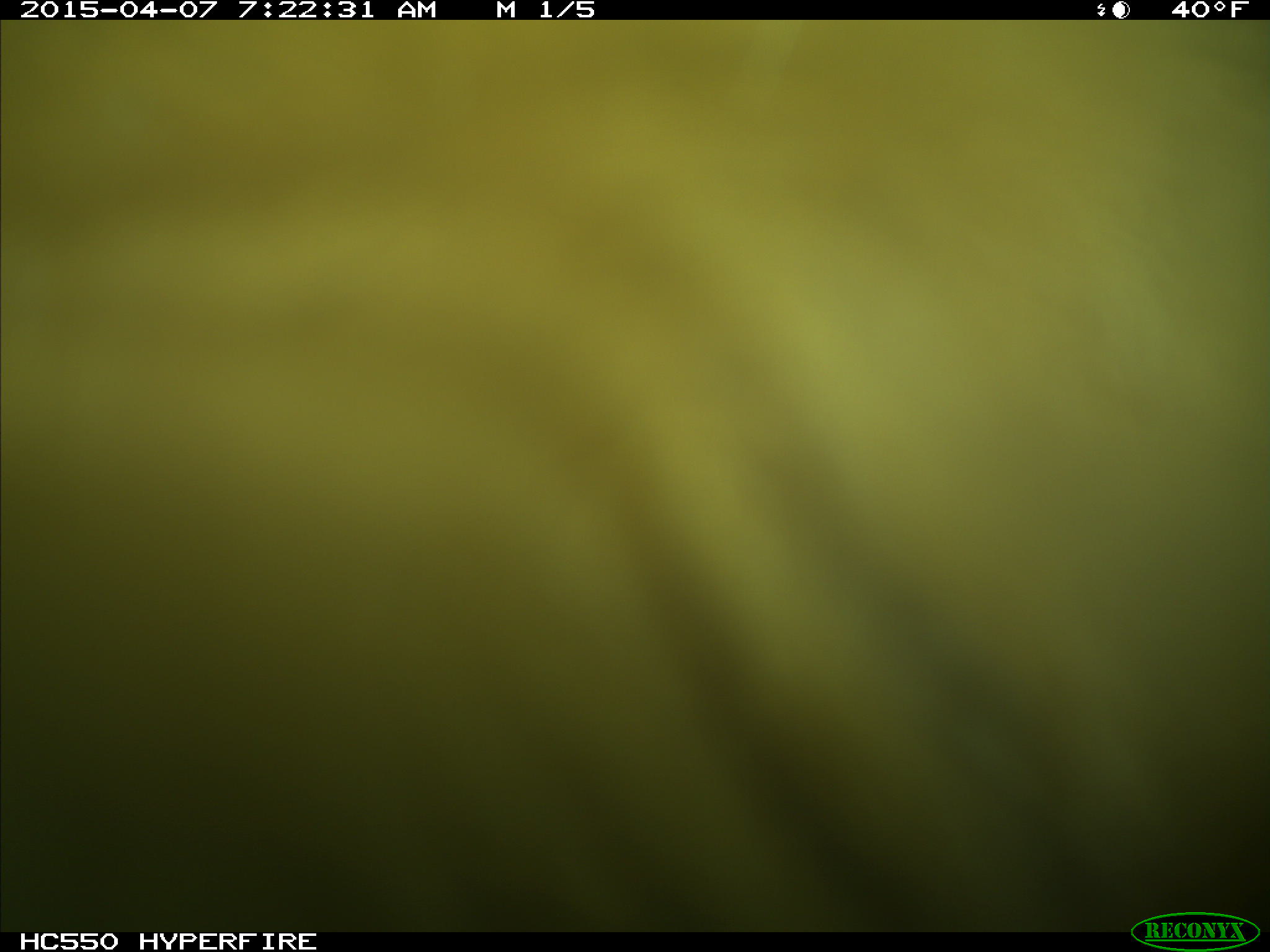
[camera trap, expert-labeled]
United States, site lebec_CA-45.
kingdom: Animalia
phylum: Chordata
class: Mammalia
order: Artiodactyla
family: Bovidae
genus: Bos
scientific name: Bos taurus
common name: domestic cow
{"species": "Bos taurus (domestic cow)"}